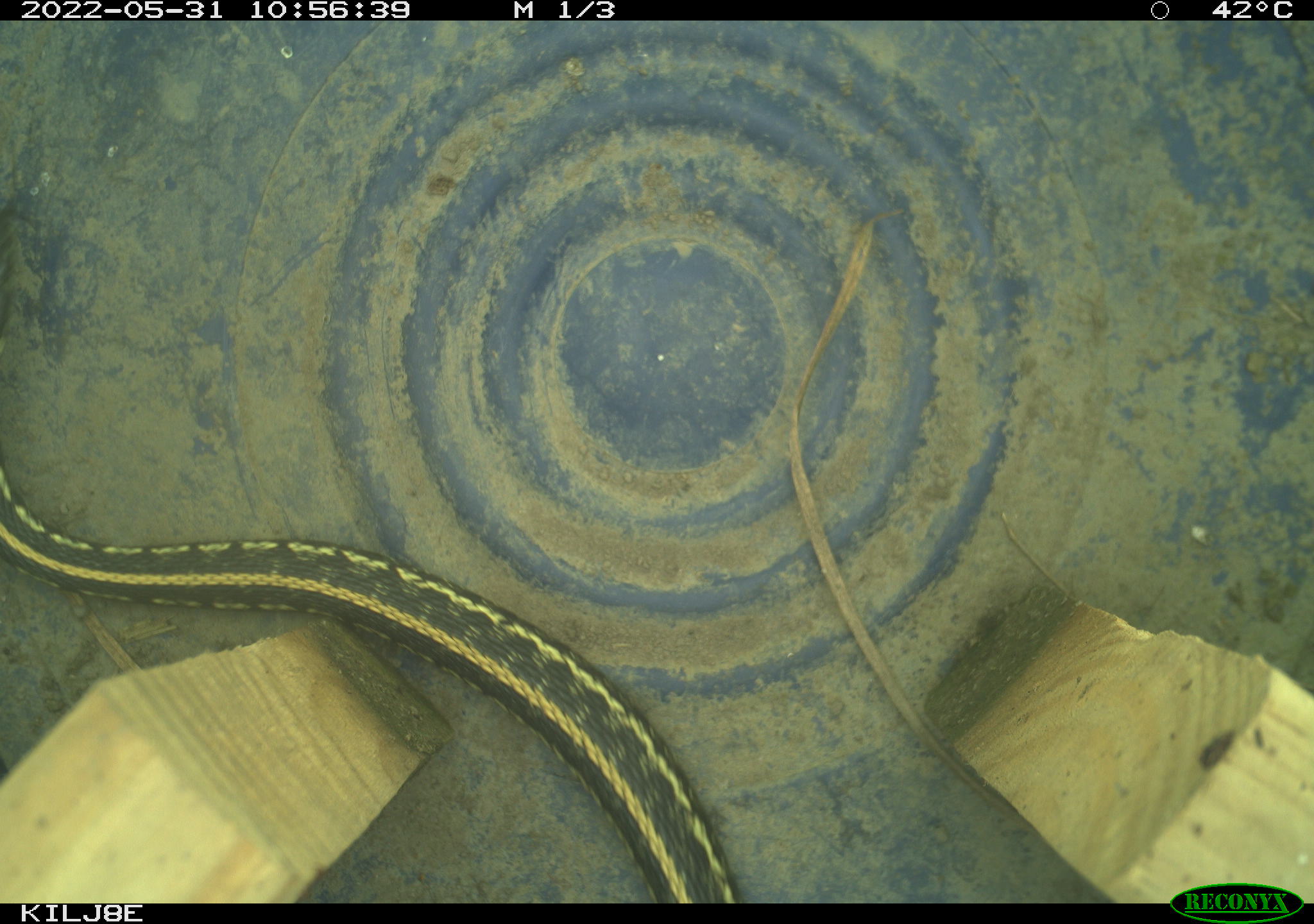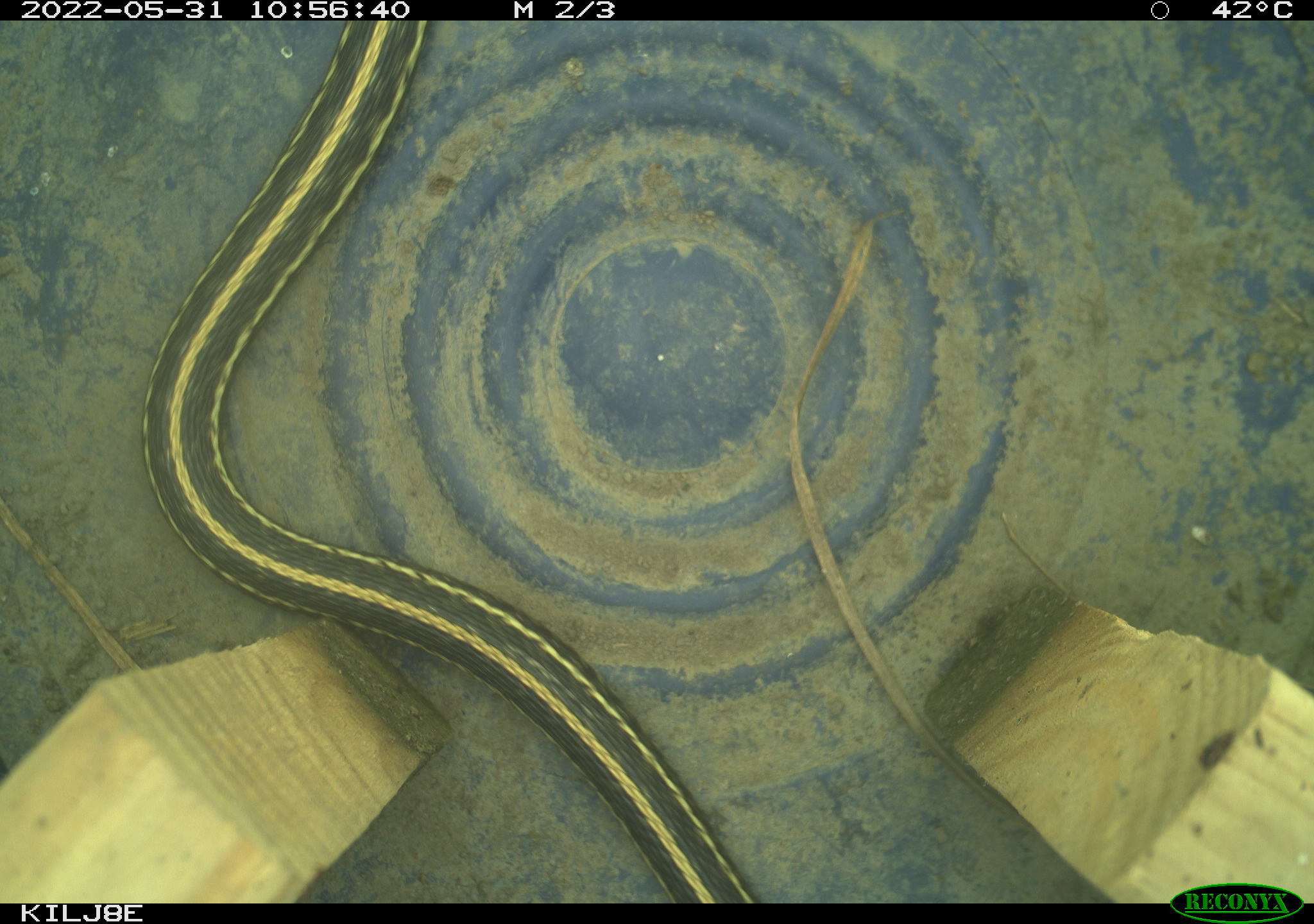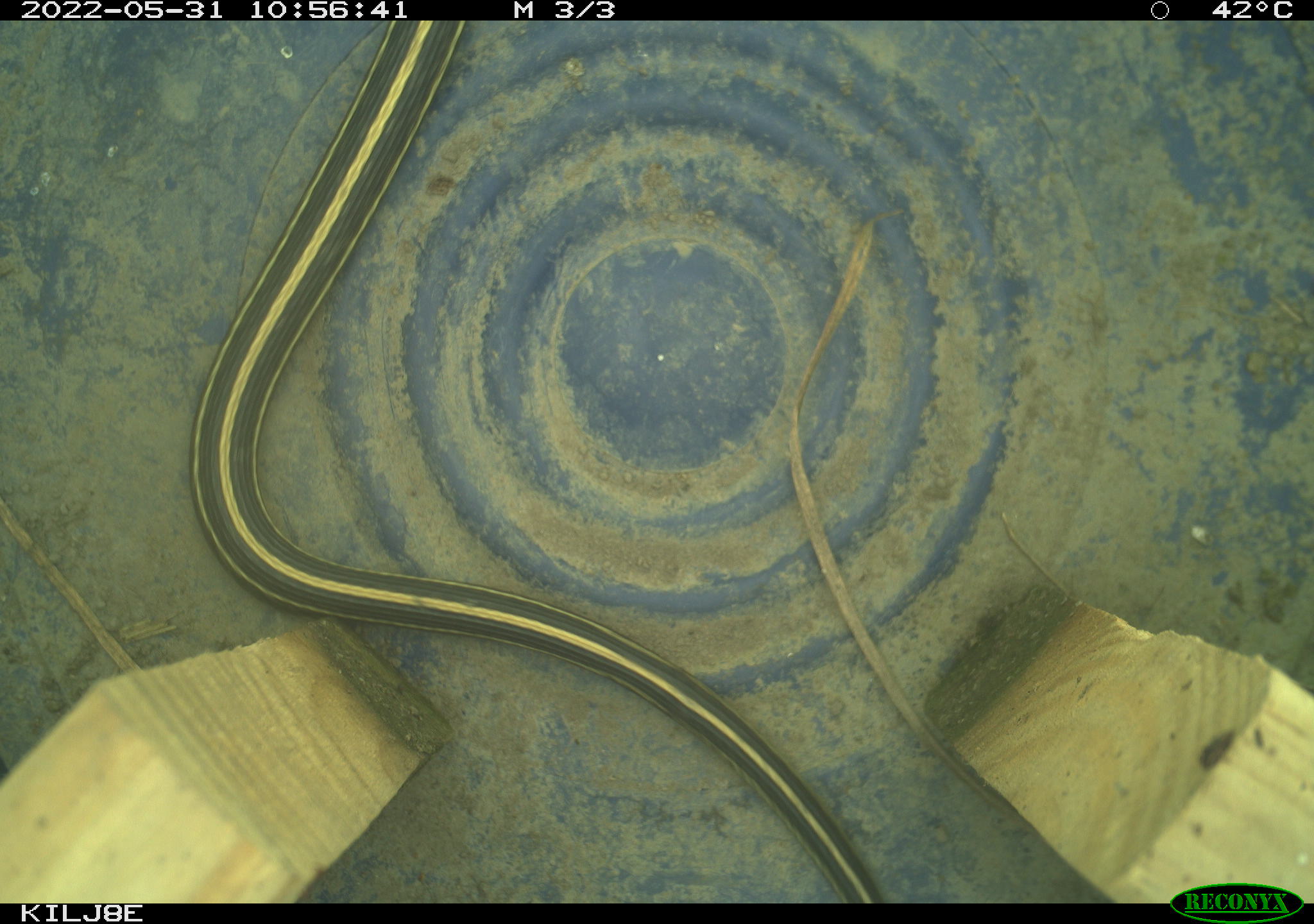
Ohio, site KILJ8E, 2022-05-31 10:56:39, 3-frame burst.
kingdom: Animalia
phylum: Chordata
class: Reptilia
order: Squamata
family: Colubridae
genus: Thamnophis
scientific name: Thamnophis radix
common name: plains gartersnake